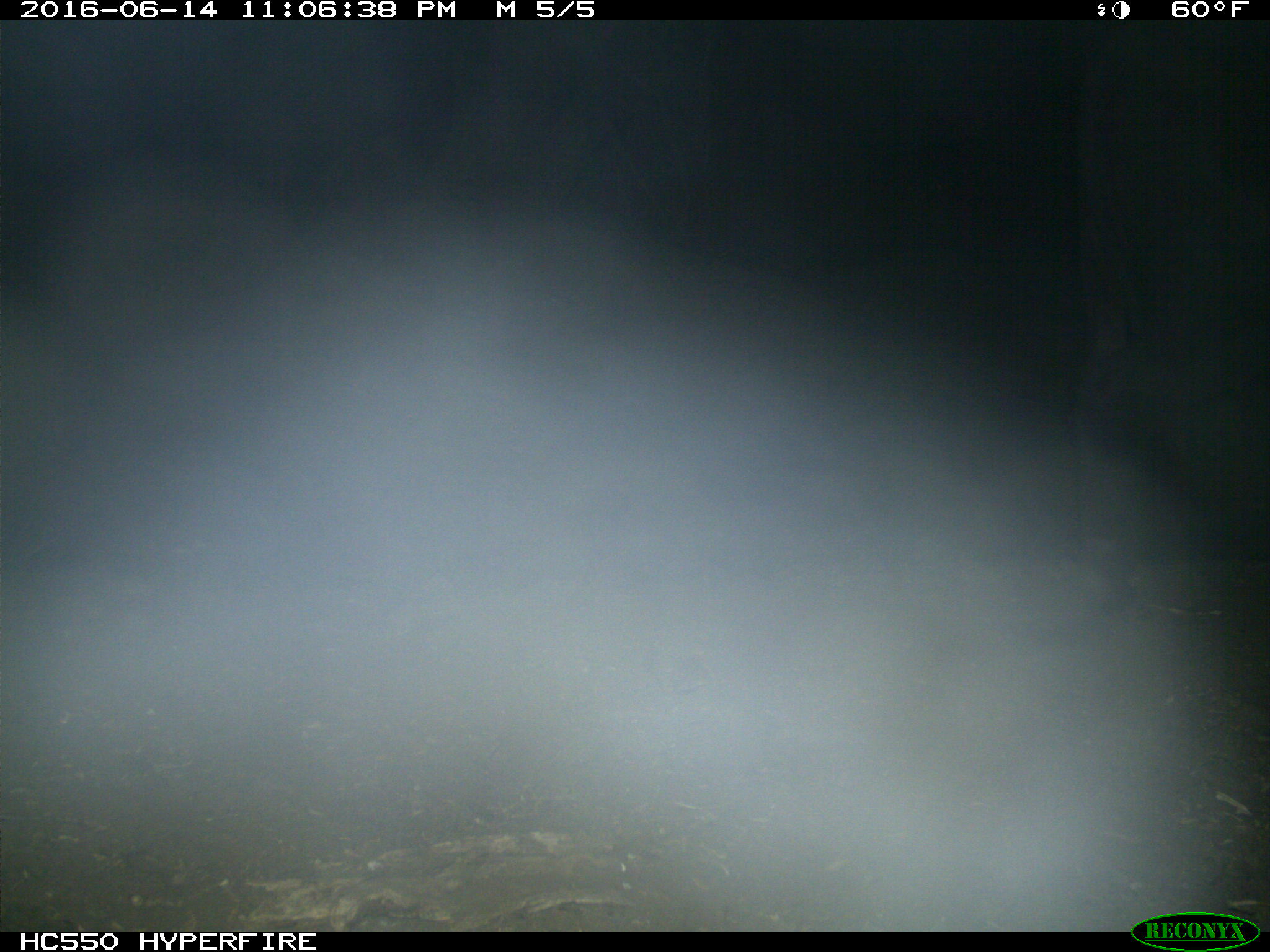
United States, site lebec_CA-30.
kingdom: Animalia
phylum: Chordata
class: Mammalia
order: Artiodactyla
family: Bovidae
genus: Bos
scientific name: Bos taurus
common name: domestic cow